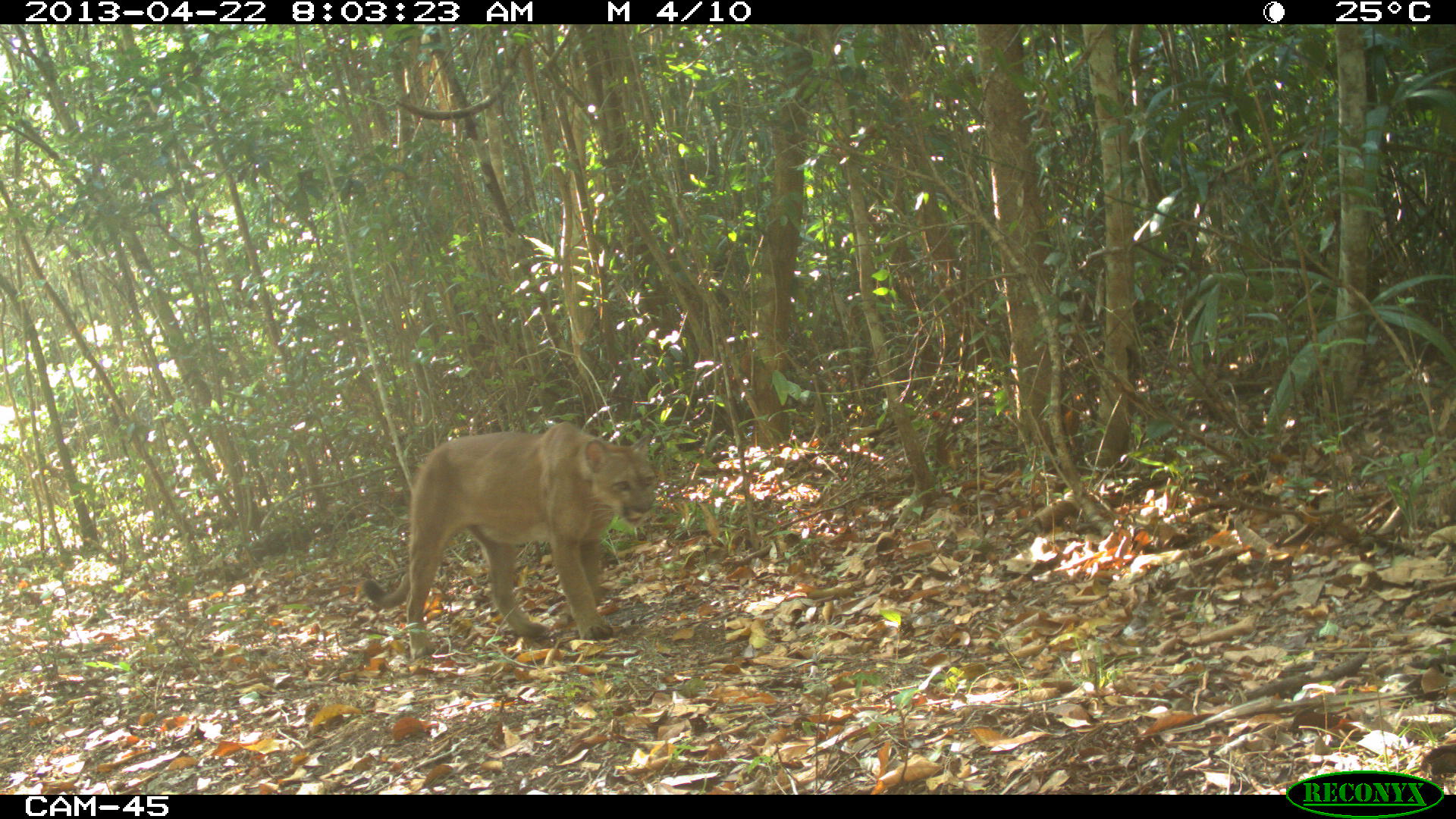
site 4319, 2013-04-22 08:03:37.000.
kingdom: Animalia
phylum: Chordata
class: Mammalia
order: Carnivora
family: Felidae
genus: Puma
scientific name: Puma concolor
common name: mountain lion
Puma concolor (mountain lion), count 1.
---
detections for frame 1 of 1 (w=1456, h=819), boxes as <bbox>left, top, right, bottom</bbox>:
puma concolor: <bbox>363, 419, 658, 658</bbox>